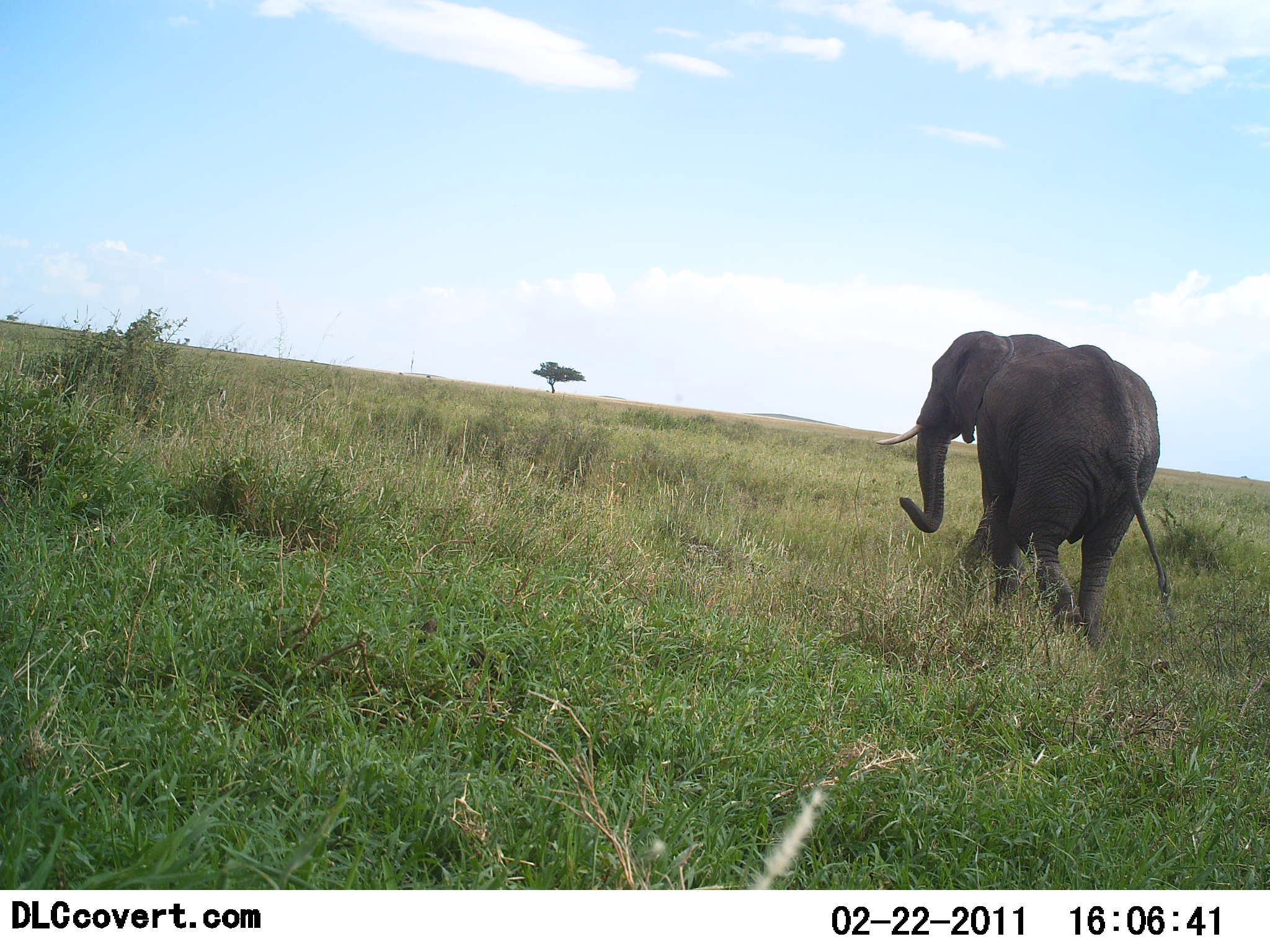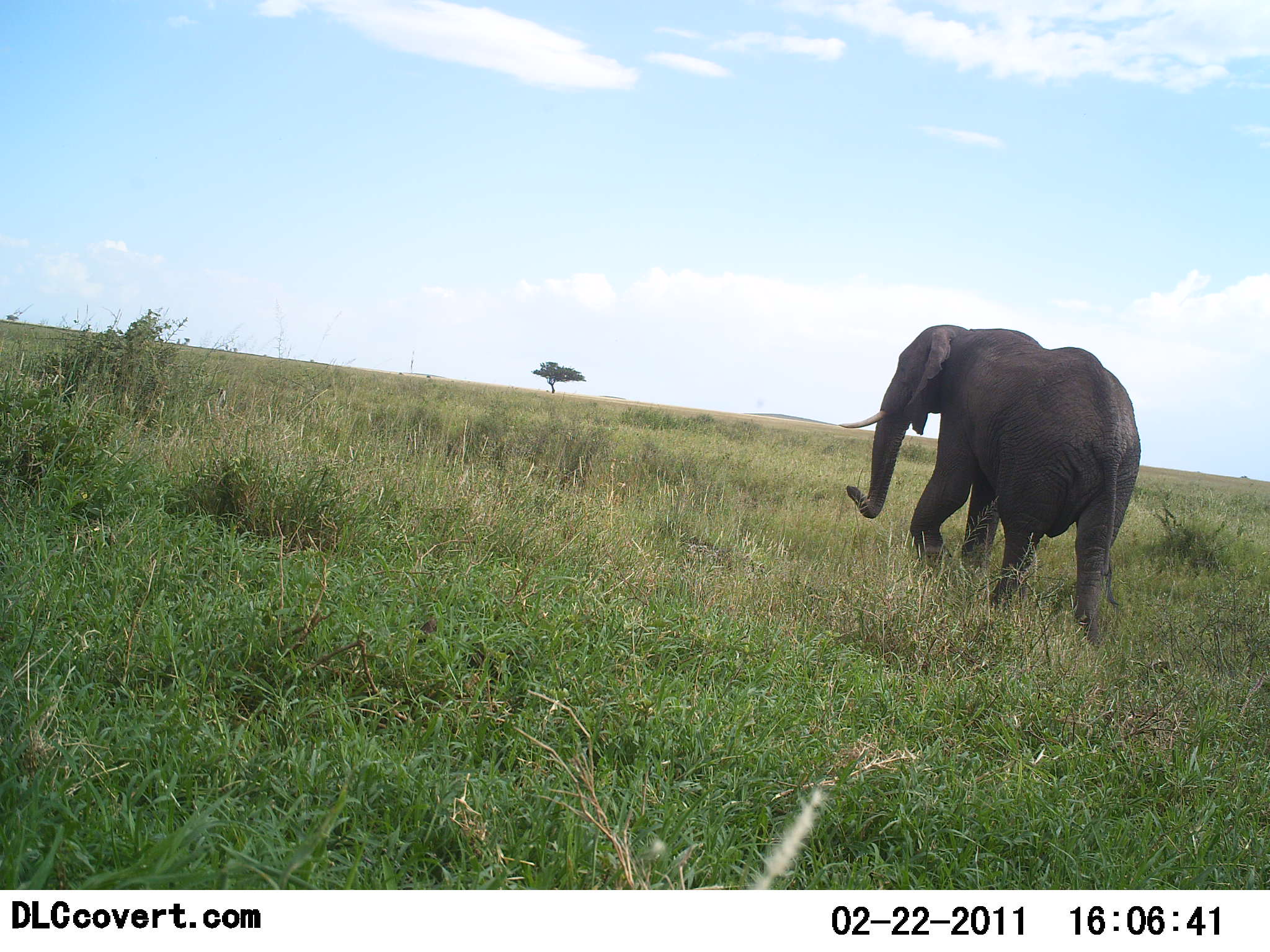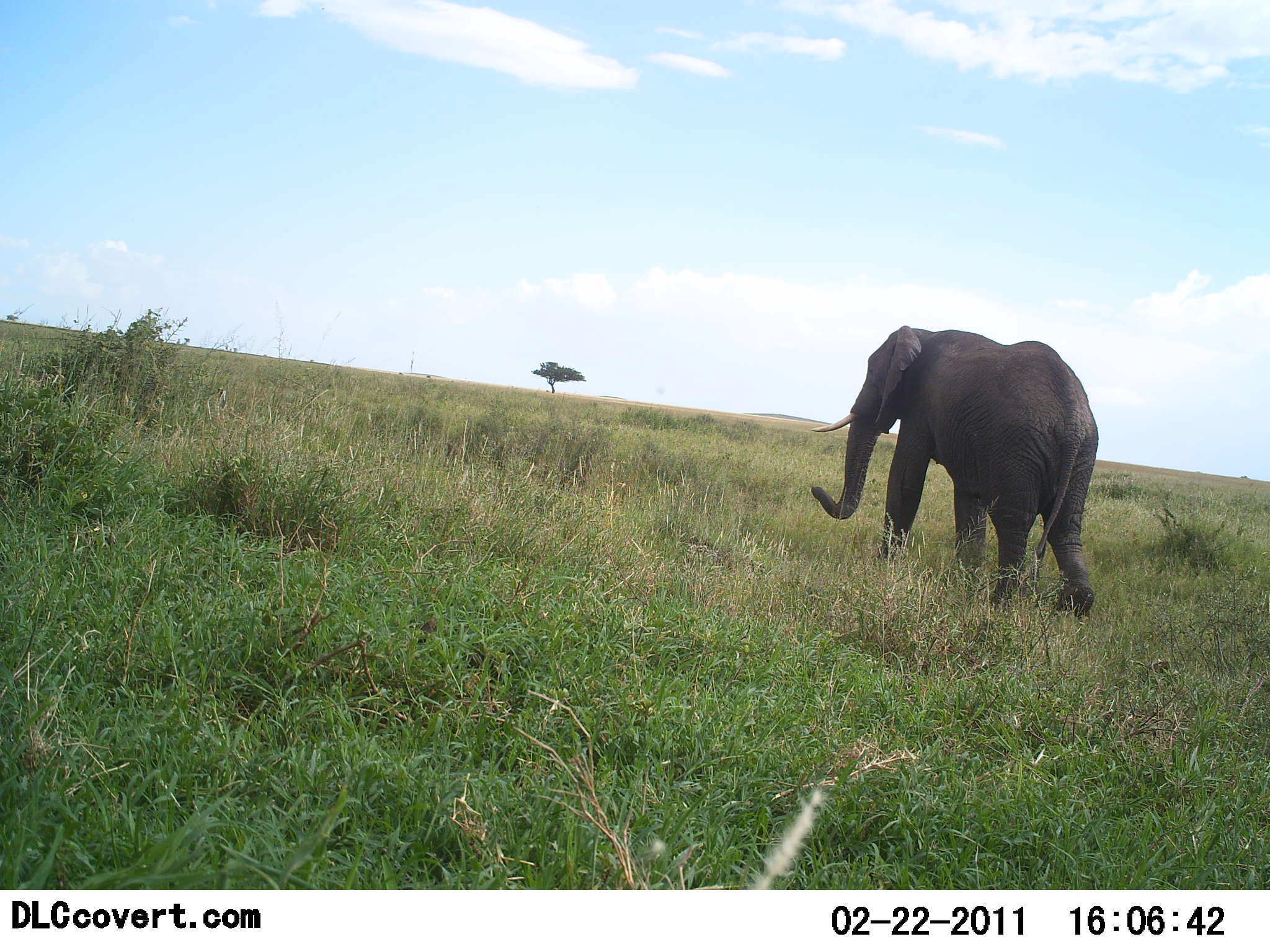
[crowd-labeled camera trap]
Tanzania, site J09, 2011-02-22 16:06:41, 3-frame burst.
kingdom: Animalia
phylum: Chordata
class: Mammalia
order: Proboscidea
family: Elephantidae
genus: Loxodonta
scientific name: Loxodonta africana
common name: african bush elephant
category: elephant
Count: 1.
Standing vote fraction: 0%.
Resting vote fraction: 0%.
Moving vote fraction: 100%.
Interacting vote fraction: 0%.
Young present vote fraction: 0%.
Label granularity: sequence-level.